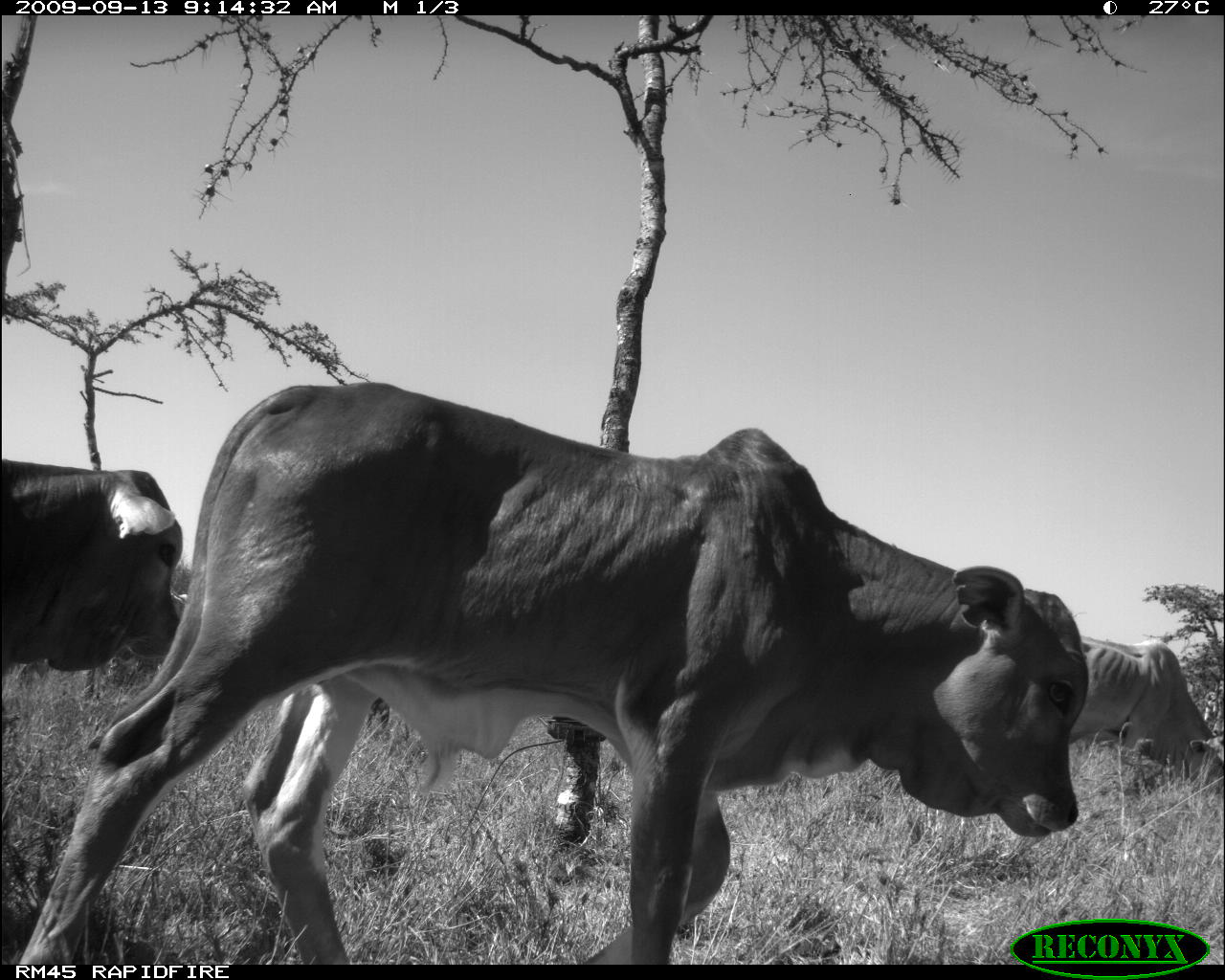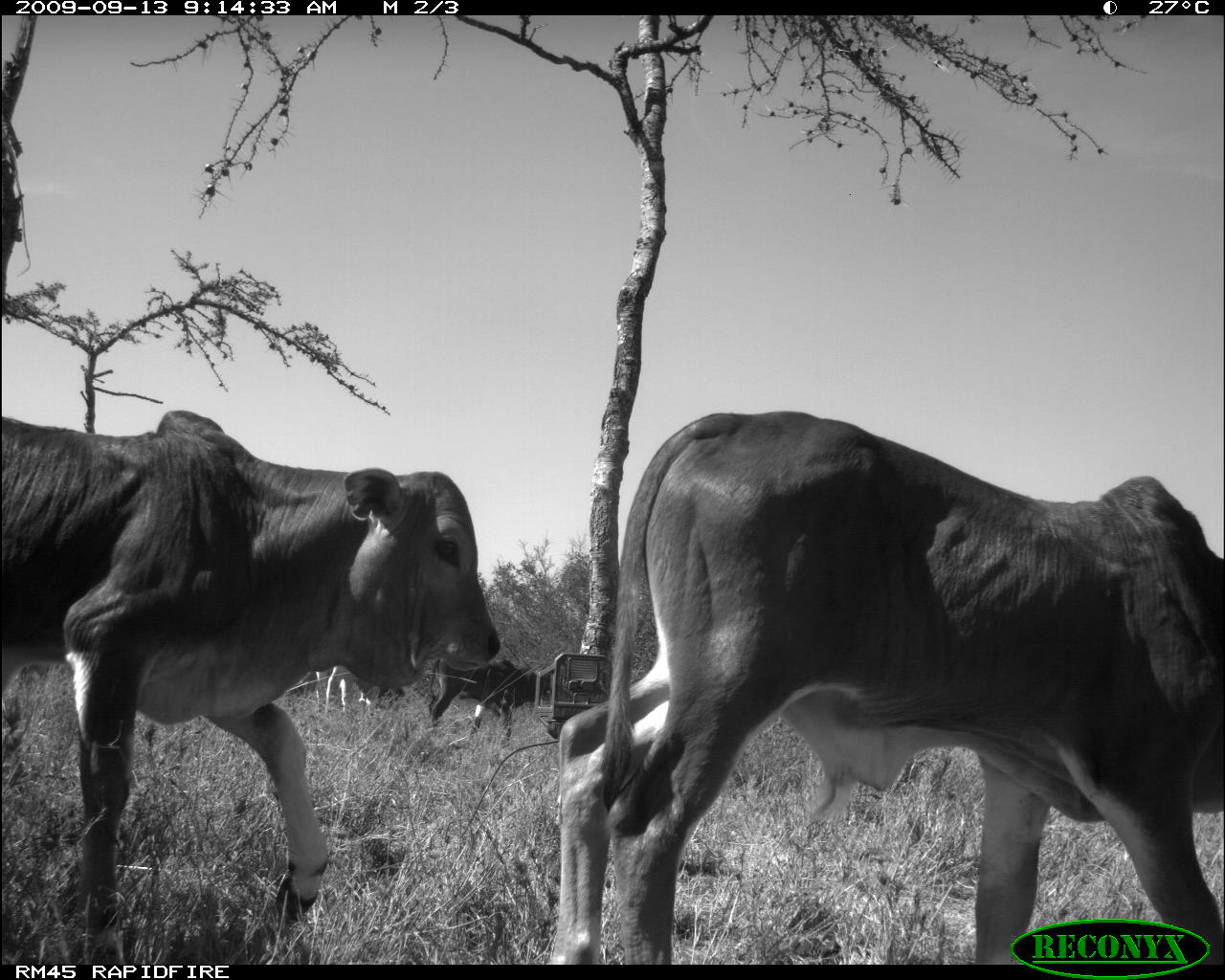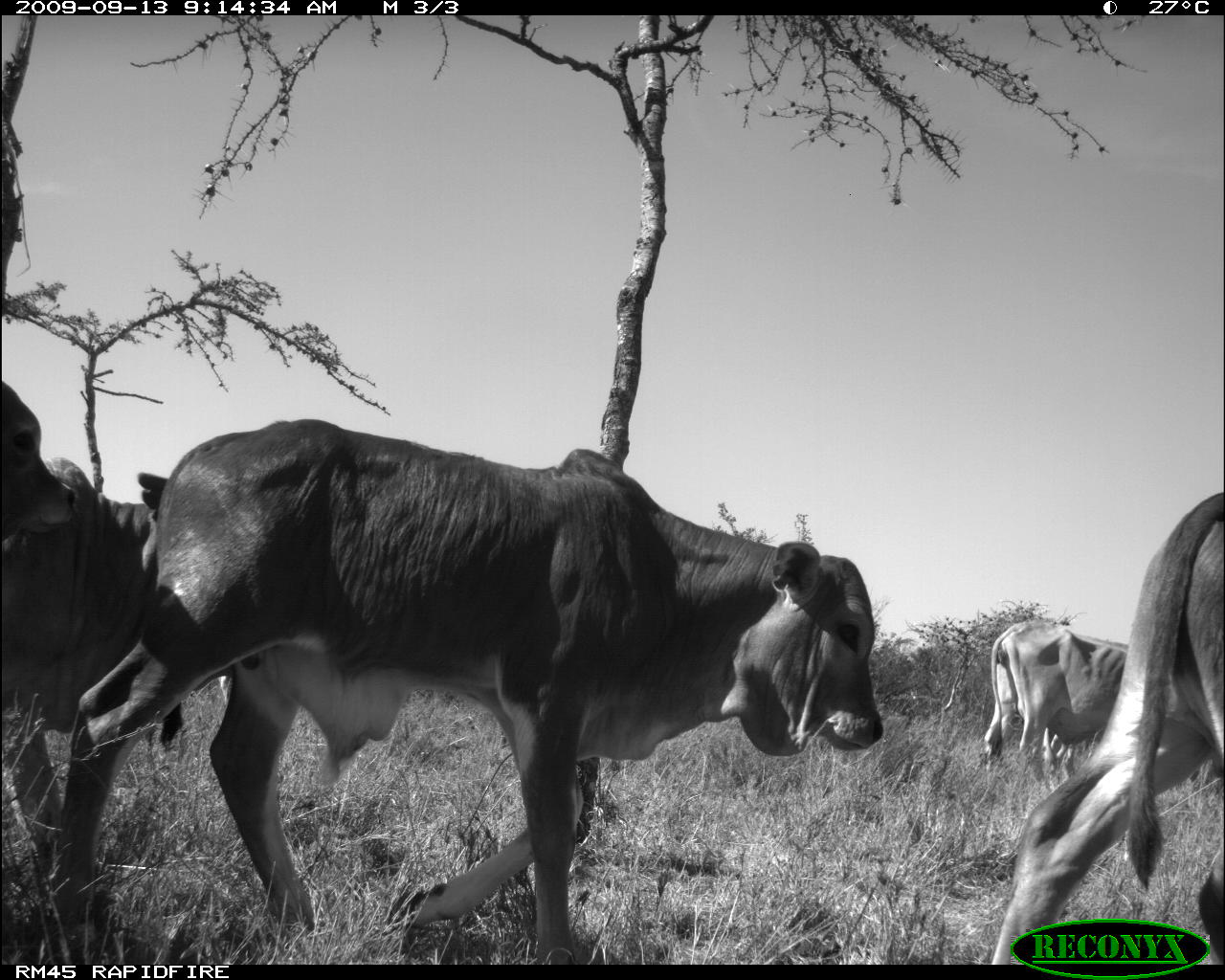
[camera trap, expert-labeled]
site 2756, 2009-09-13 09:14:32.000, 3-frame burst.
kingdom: Animalia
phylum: Chordata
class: Mammalia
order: Artiodactyla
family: Bovidae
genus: Bos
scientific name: Bos taurus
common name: domestic cattle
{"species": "Bos taurus (domestic cattle)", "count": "3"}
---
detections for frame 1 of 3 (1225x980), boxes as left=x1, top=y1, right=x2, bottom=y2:
bos taurus: left=5, top=377, right=1091, bottom=965; left=3, top=457, right=182, bottom=672; left=1082, top=639, right=1222, bottom=797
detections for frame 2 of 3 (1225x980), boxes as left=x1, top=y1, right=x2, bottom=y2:
bos taurus: left=546, top=410, right=1225, bottom=965; left=1, top=411, right=501, bottom=935; left=426, top=659, right=554, bottom=743; left=316, top=666, right=408, bottom=710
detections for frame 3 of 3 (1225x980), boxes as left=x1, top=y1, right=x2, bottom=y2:
bos taurus: left=51, top=417, right=887, bottom=965; left=988, top=489, right=1224, bottom=964; left=0, top=382, right=186, bottom=852; left=984, top=620, right=1130, bottom=784; left=1043, top=726, right=1077, bottom=780